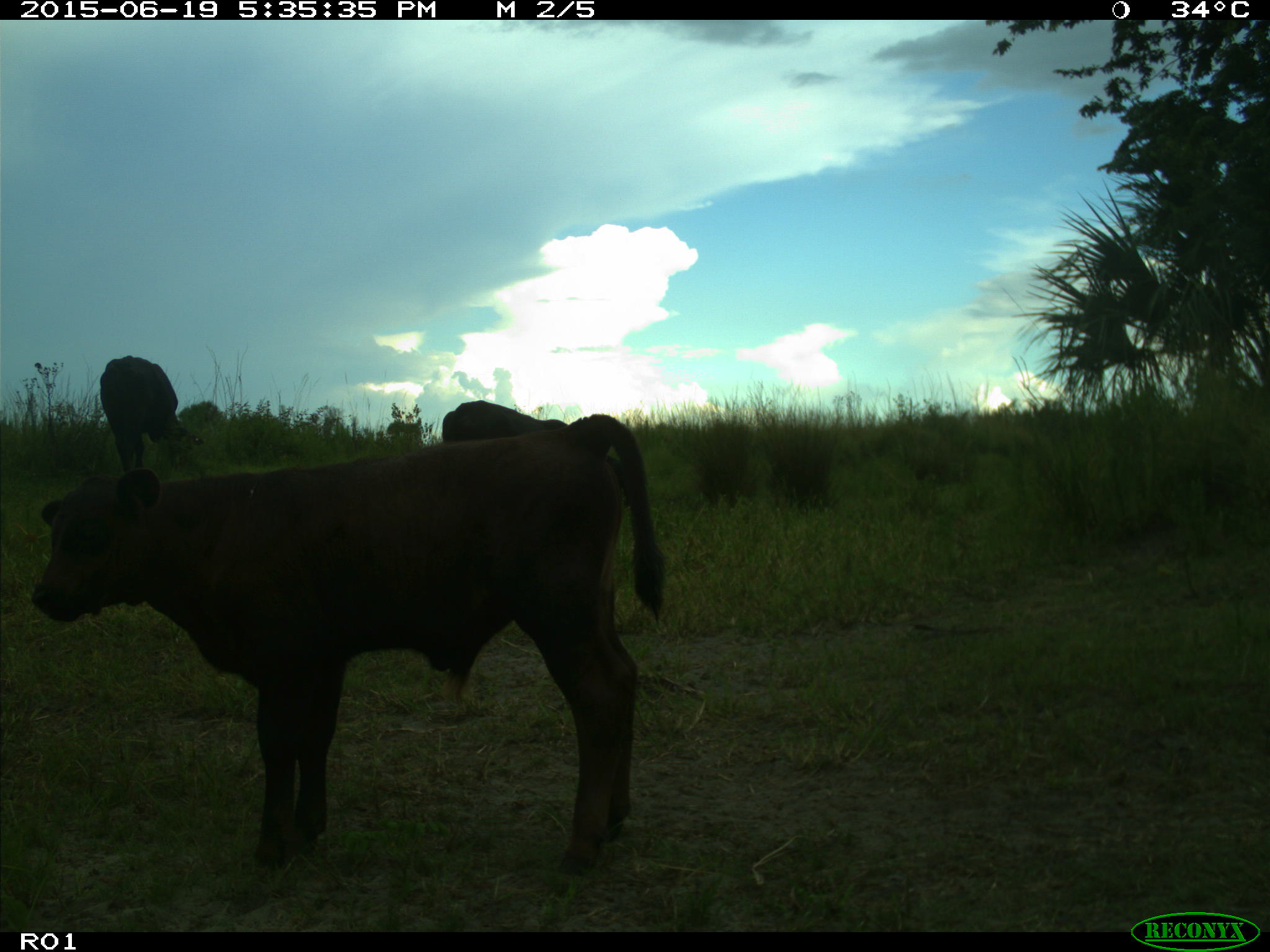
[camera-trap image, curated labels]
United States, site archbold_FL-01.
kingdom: Animalia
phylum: Chordata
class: Mammalia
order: Artiodactyla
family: Bovidae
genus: Bos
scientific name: Bos taurus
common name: domestic cow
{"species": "Bos taurus (domestic cow)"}